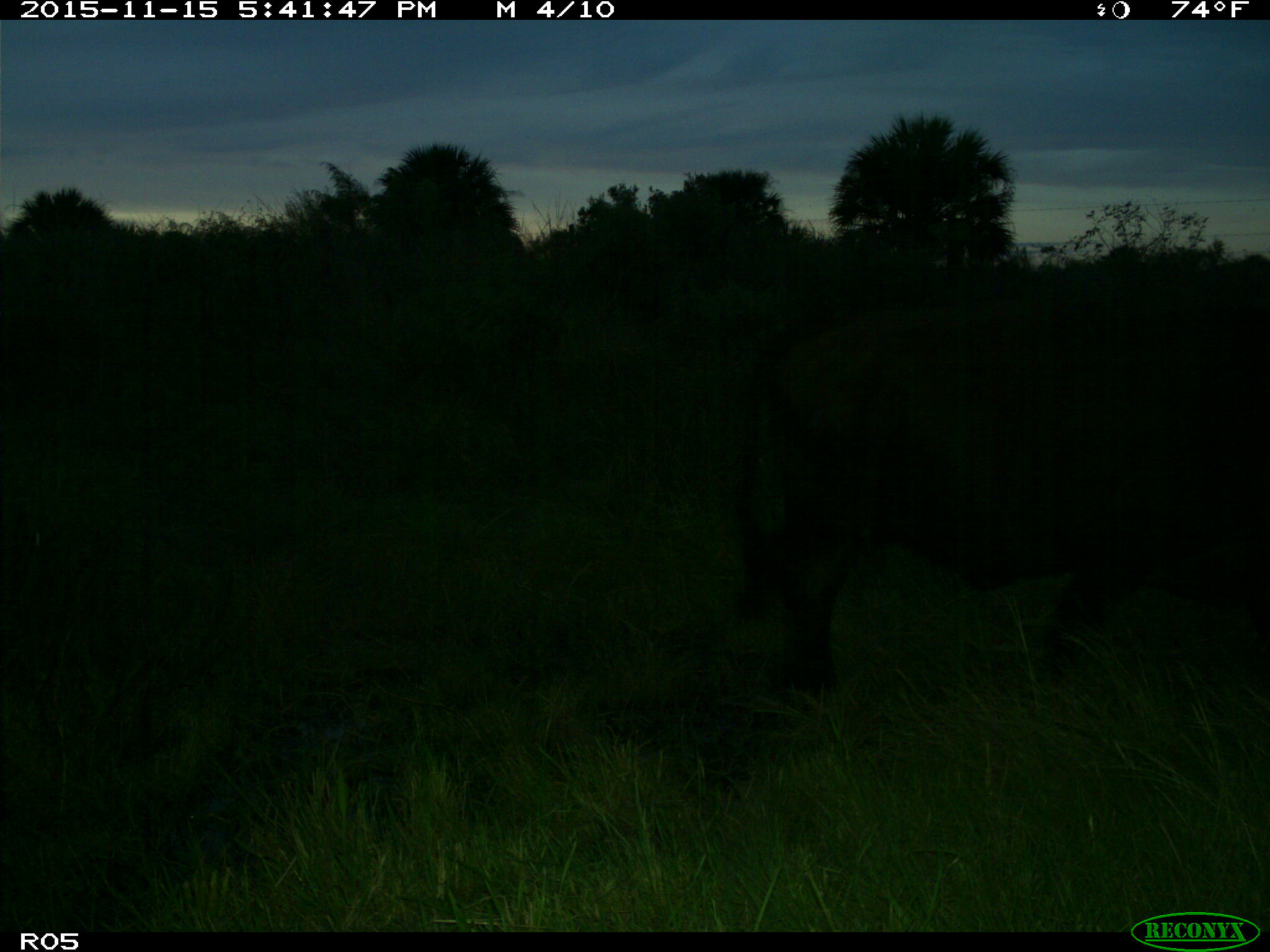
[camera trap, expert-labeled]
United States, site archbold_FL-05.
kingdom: Animalia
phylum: Chordata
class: Mammalia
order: Artiodactyla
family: Bovidae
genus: Bos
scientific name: Bos taurus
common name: domestic cow